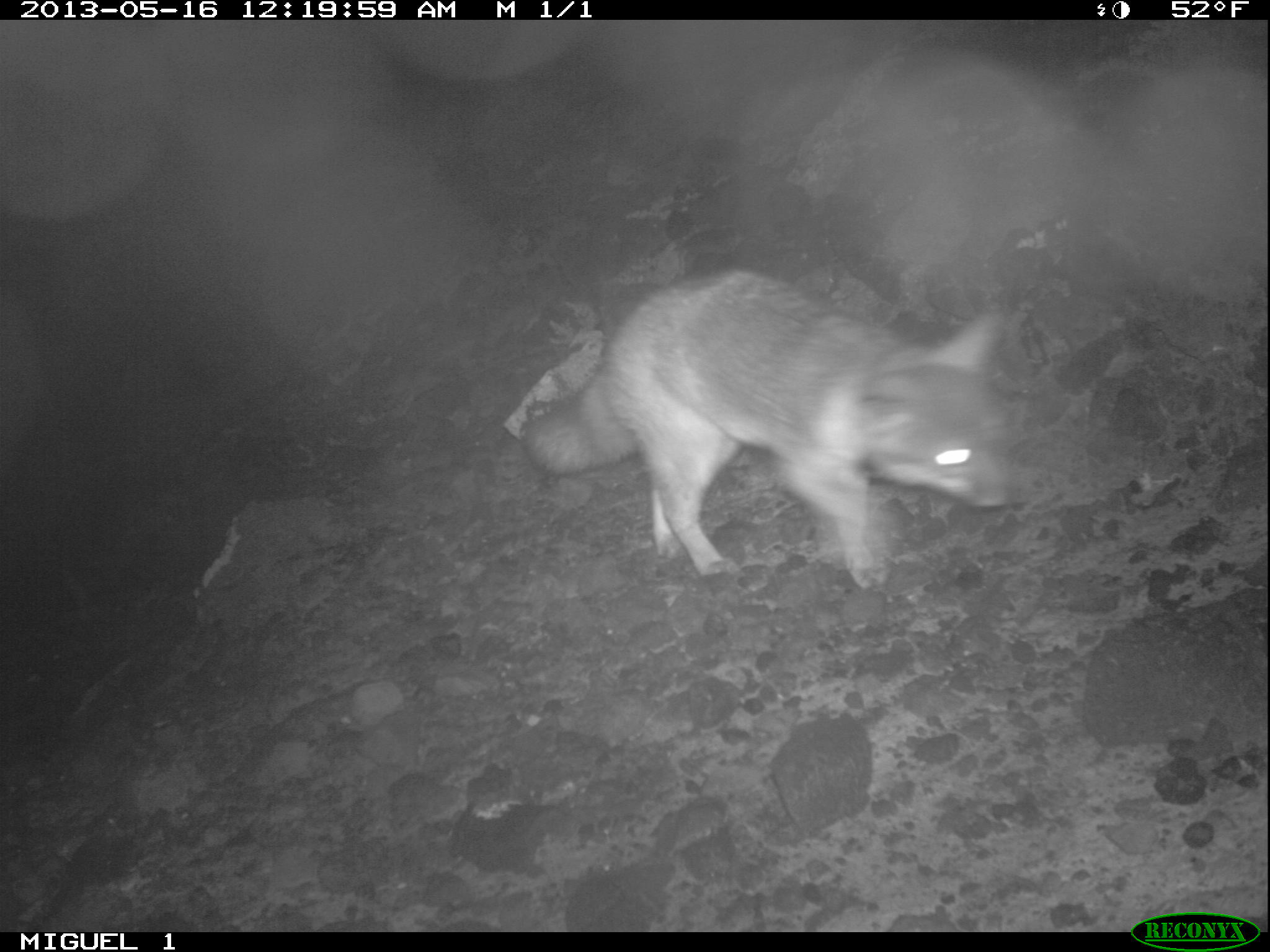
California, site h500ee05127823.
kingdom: Animalia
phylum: Chordata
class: Mammalia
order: Carnivora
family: Canidae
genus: Urocyon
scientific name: Urocyon littoralis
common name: island fox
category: fox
Fox (island fox) (Urocyon littoralis).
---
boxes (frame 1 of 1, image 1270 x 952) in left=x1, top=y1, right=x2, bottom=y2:
fox: left=524, top=271, right=1012, bottom=589